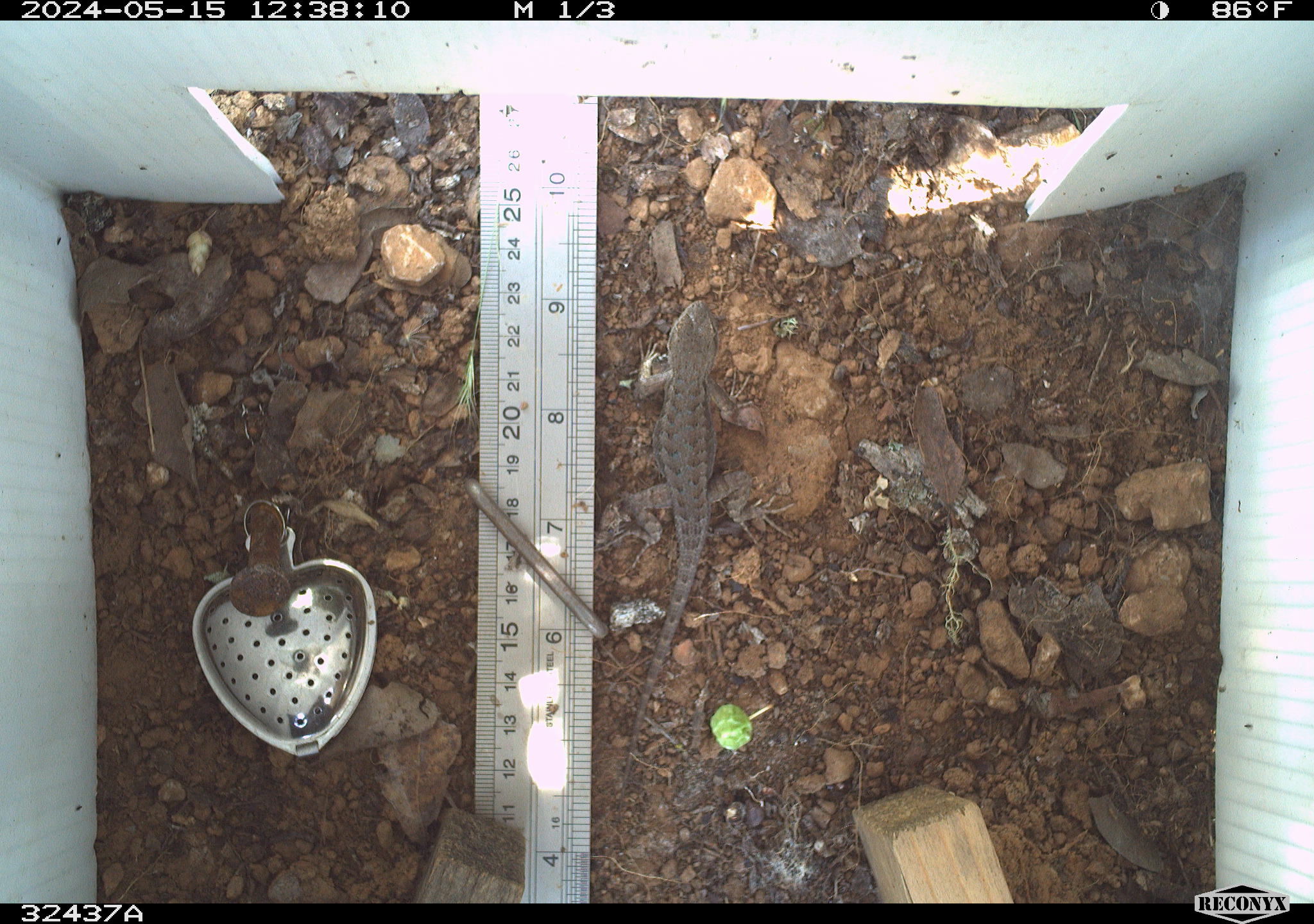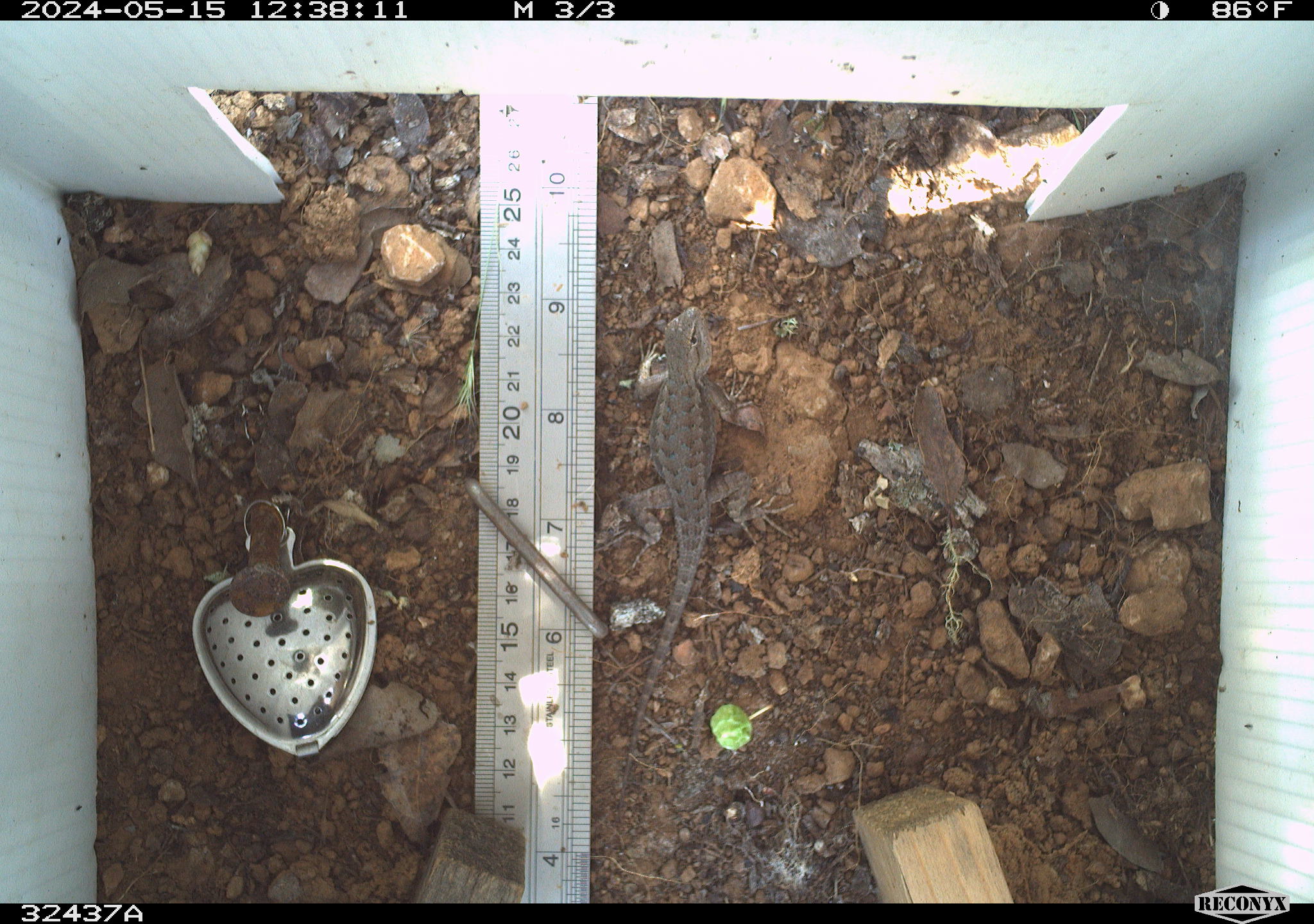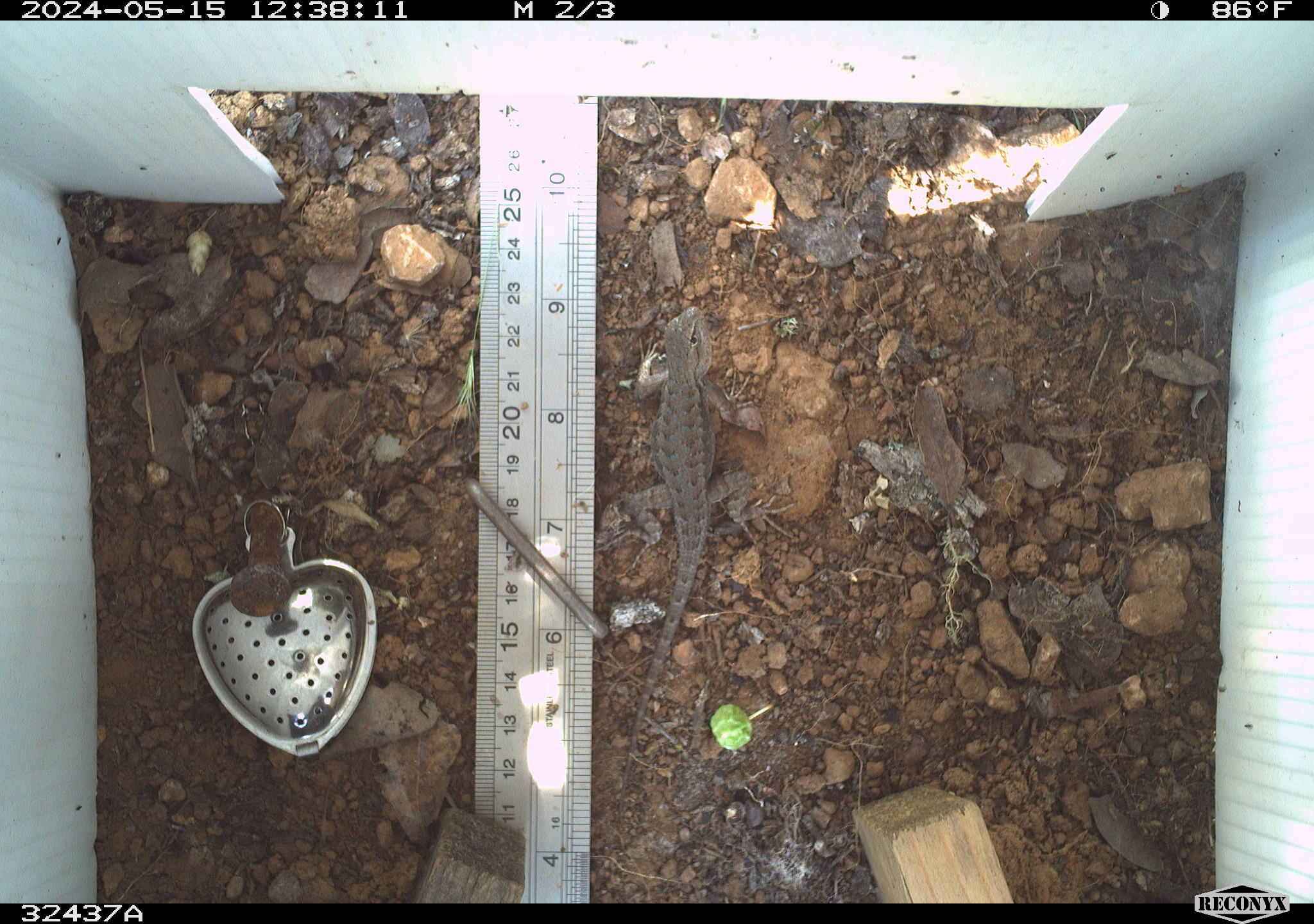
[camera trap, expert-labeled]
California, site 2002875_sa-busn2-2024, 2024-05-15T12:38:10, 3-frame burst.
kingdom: Animalia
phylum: Chordata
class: Reptilia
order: Squamata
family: Phrynosomatidae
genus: Sceloporus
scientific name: Sceloporus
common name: spiny lizards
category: sceloporus species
Sceloporus species (spiny lizards) (Sceloporus).